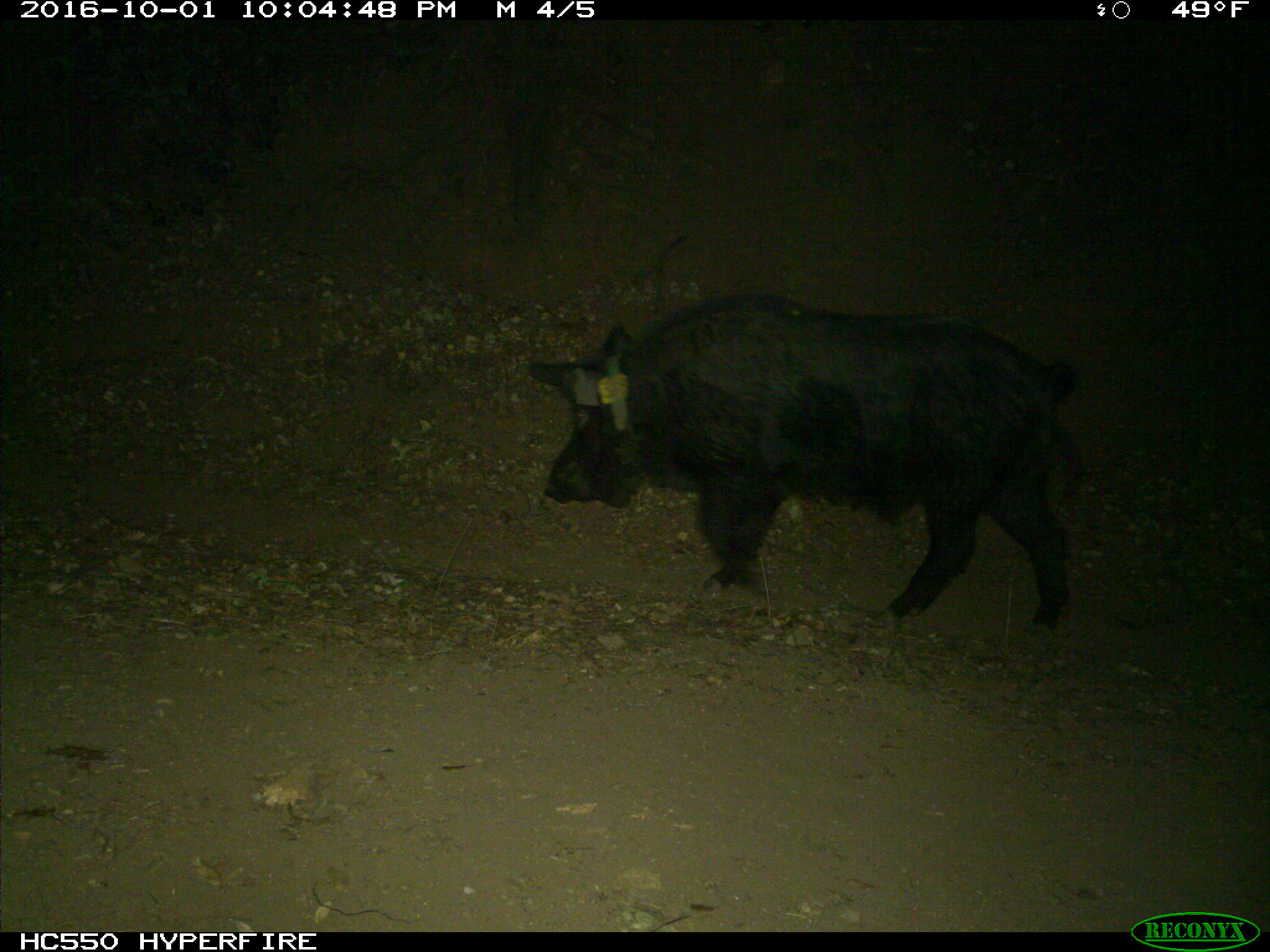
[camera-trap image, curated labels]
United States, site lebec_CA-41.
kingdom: Animalia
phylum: Chordata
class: Mammalia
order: Artiodactyla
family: Suidae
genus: Sus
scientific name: Sus scrofa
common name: wild boar